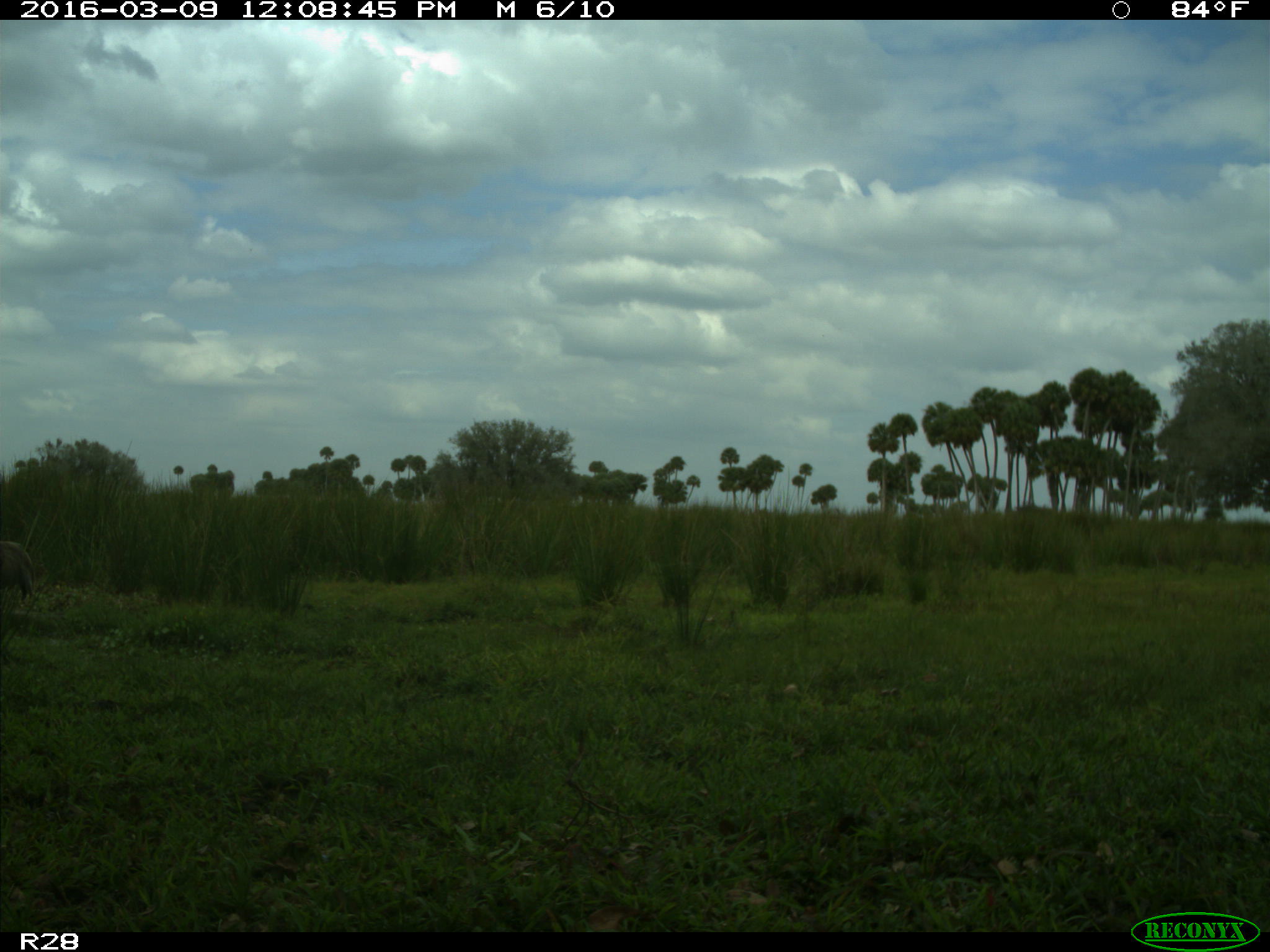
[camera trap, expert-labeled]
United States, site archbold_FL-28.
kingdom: Animalia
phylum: Chordata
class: Aves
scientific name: Aves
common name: birds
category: unidentified bird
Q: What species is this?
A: Unidentified bird (birds) (Aves).